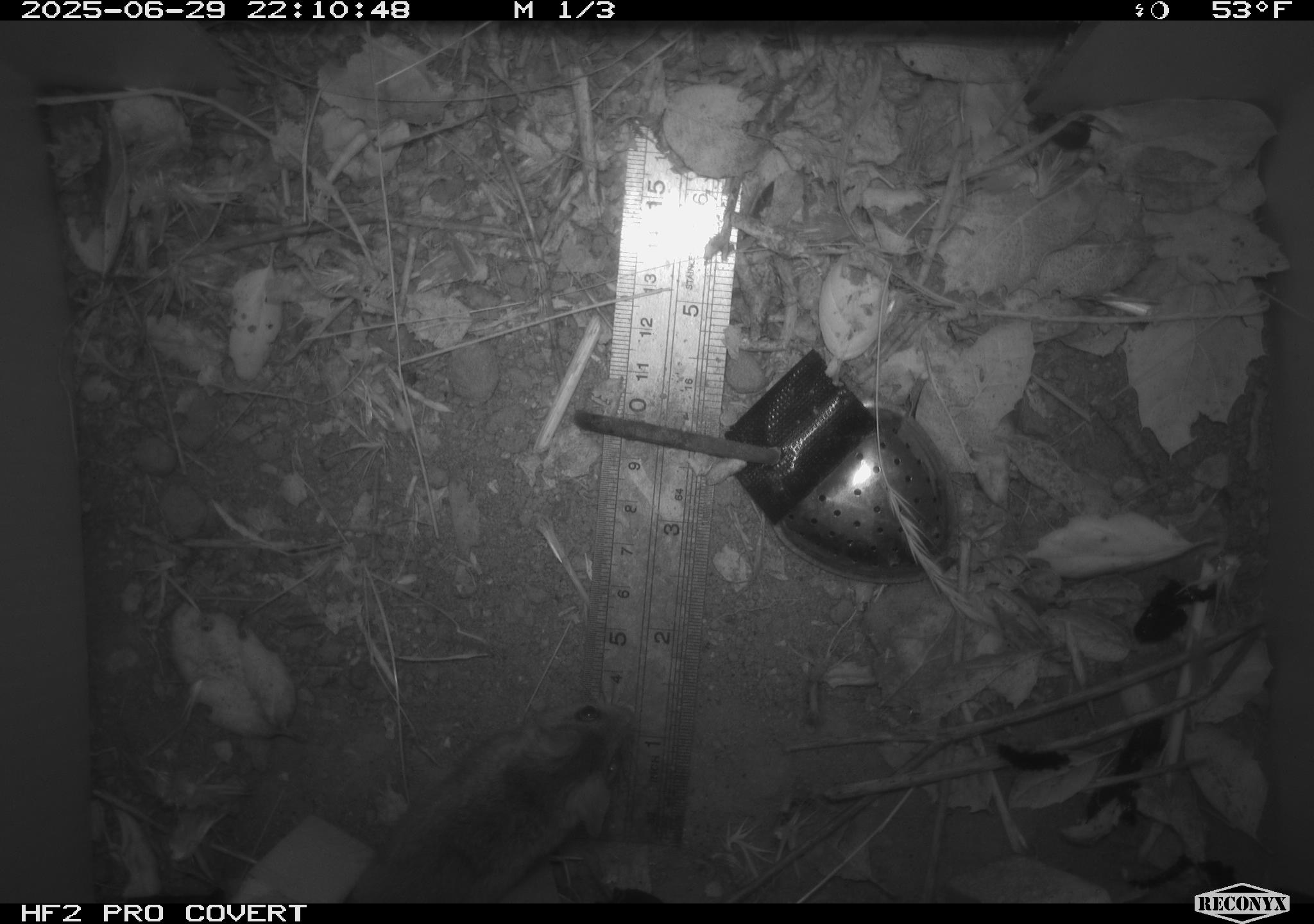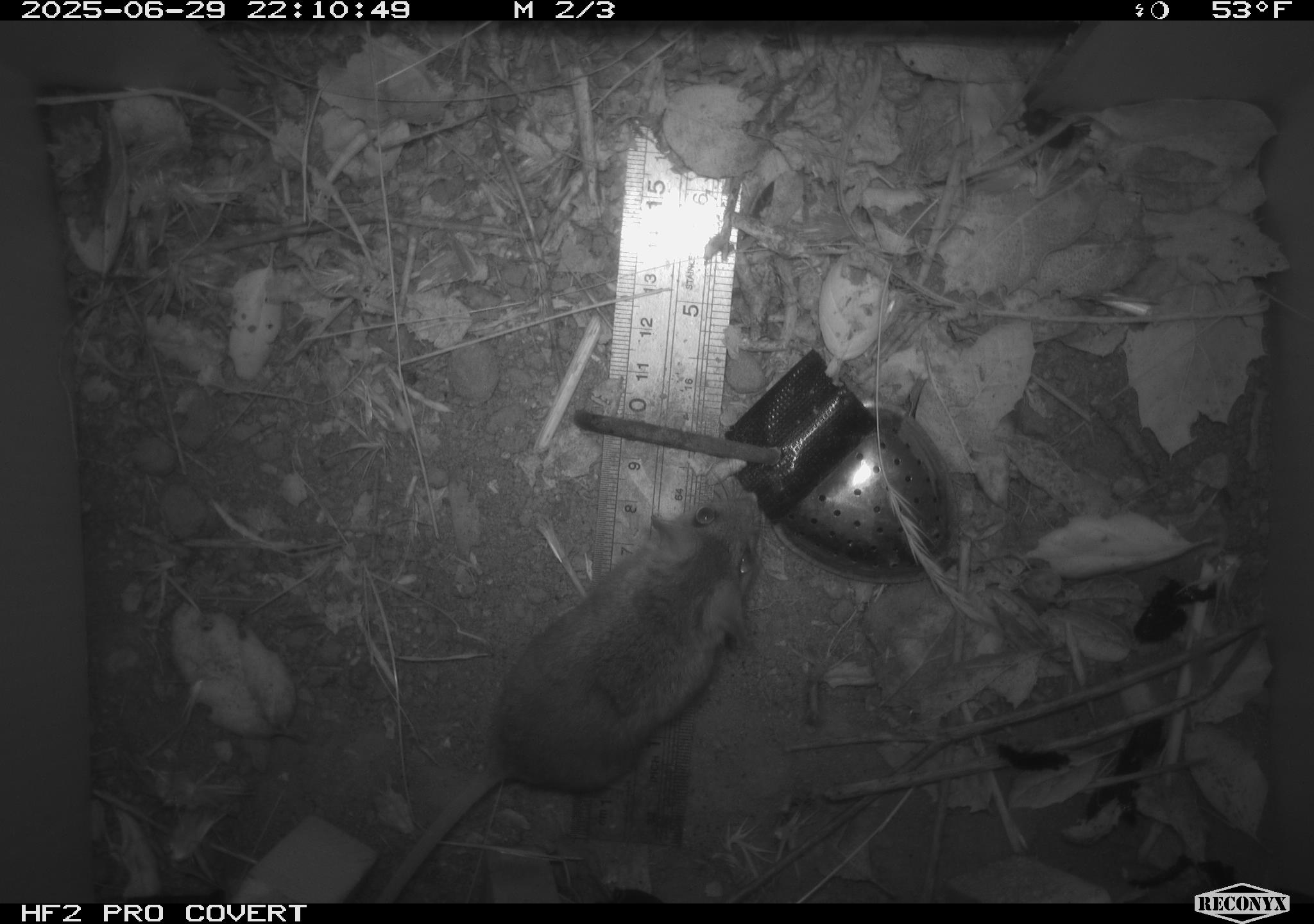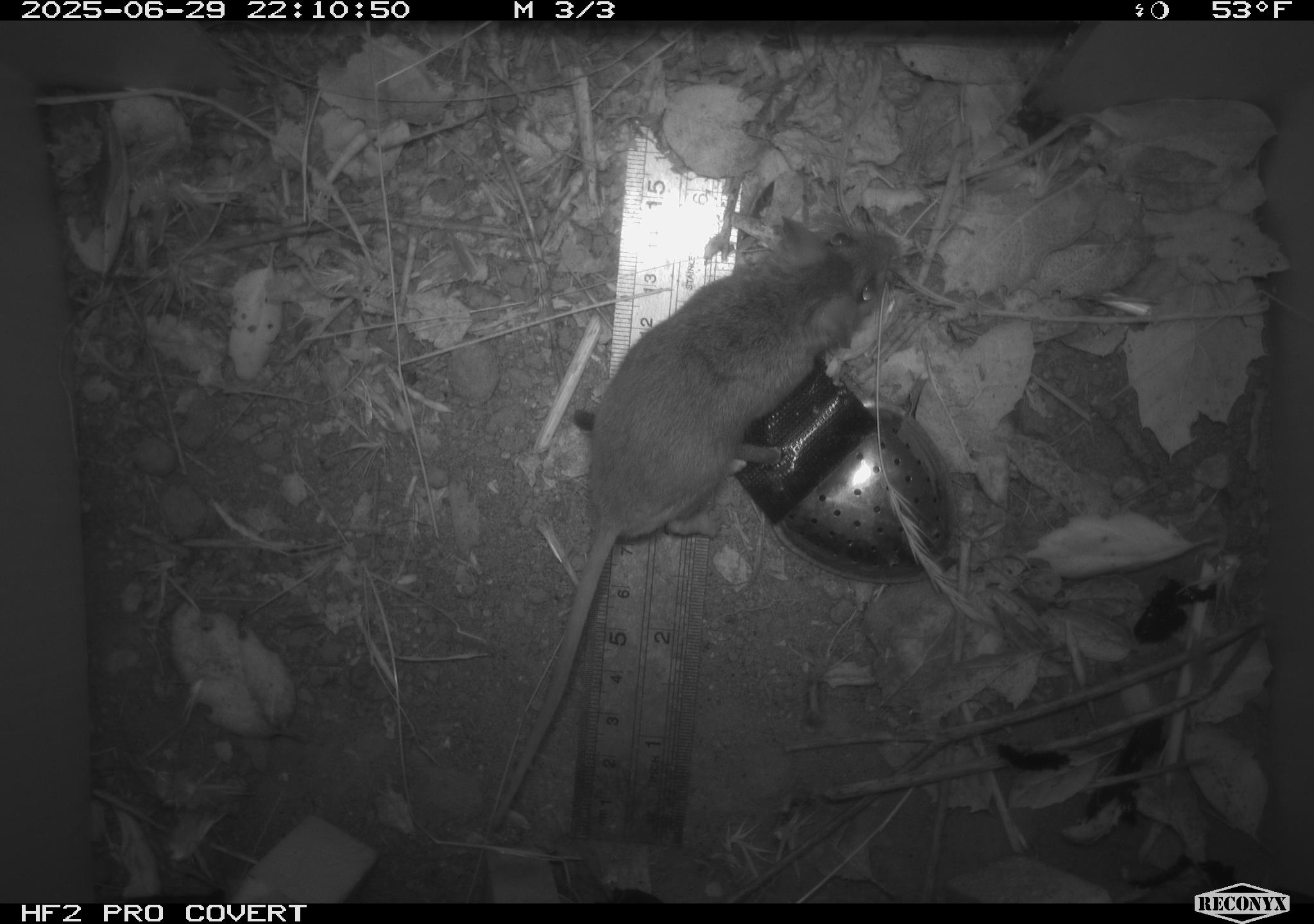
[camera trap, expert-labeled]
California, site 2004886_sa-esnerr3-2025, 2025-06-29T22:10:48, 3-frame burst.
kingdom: Animalia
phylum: Chordata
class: Mammalia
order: Rodentia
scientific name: Rodentia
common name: rodent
Rodent (Rodentia).